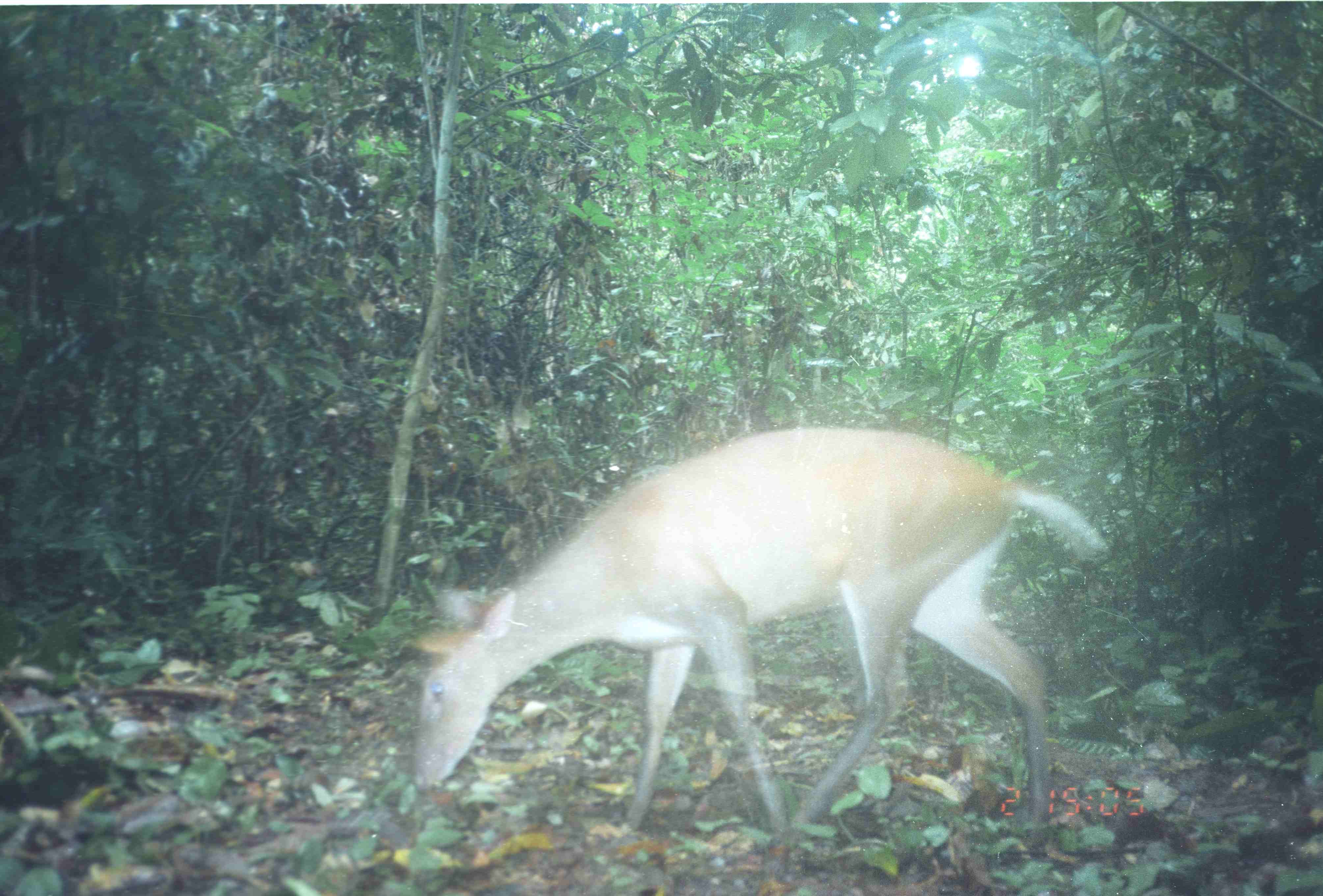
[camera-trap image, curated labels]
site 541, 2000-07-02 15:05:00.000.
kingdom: Animalia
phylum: Chordata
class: Mammalia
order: Artiodactyla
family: Cervidae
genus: Muntiacus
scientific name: Muntiacus muntjak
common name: southern red muntjac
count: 1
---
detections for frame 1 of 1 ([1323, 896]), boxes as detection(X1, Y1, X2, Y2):
muntiacus muntjak: detection(412, 425, 1110, 851)